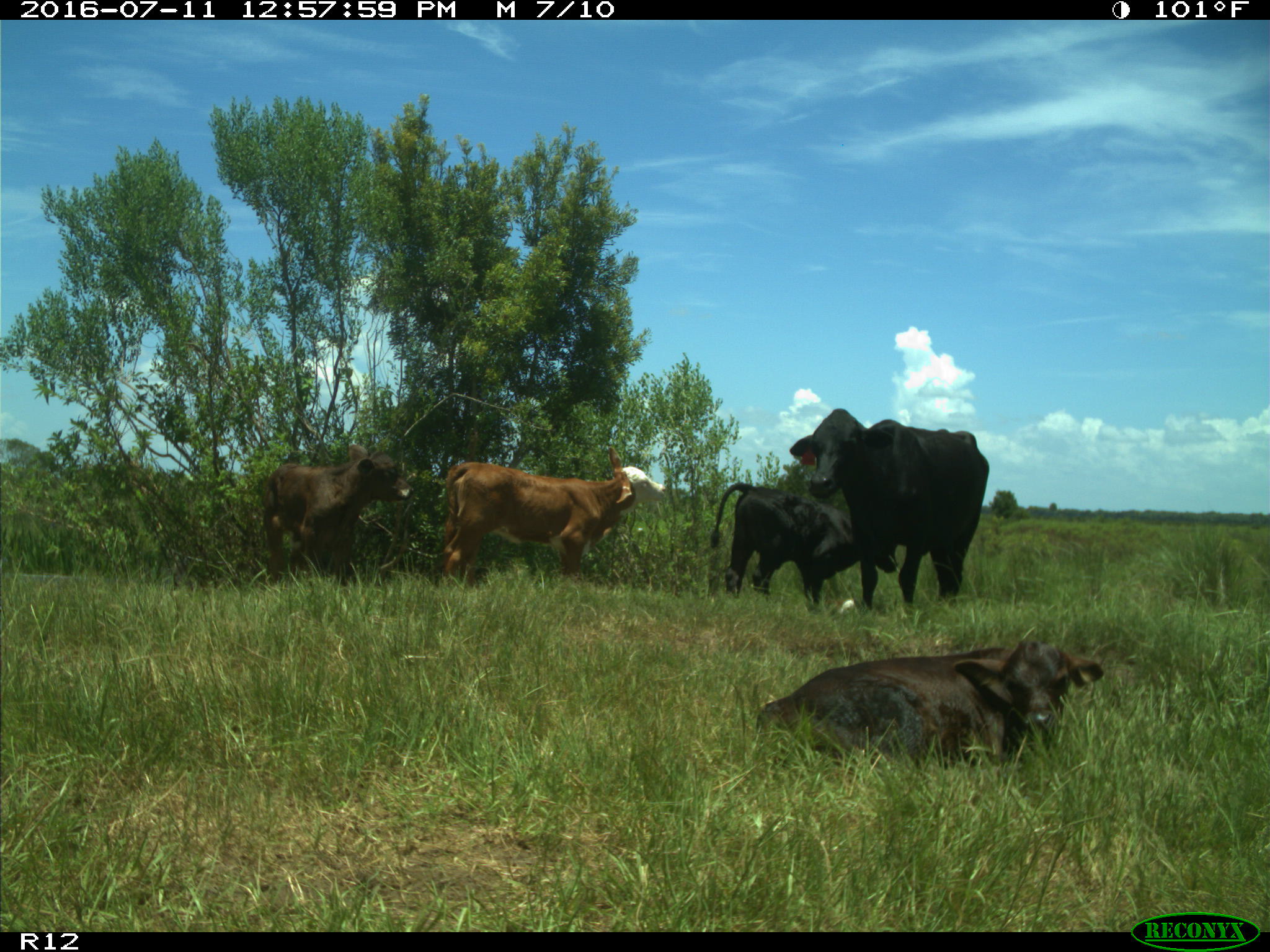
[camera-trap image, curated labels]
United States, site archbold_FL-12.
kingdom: Animalia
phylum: Chordata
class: Mammalia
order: Artiodactyla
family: Bovidae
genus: Bos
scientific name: Bos taurus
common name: domestic cow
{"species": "Bos taurus (domestic cow)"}